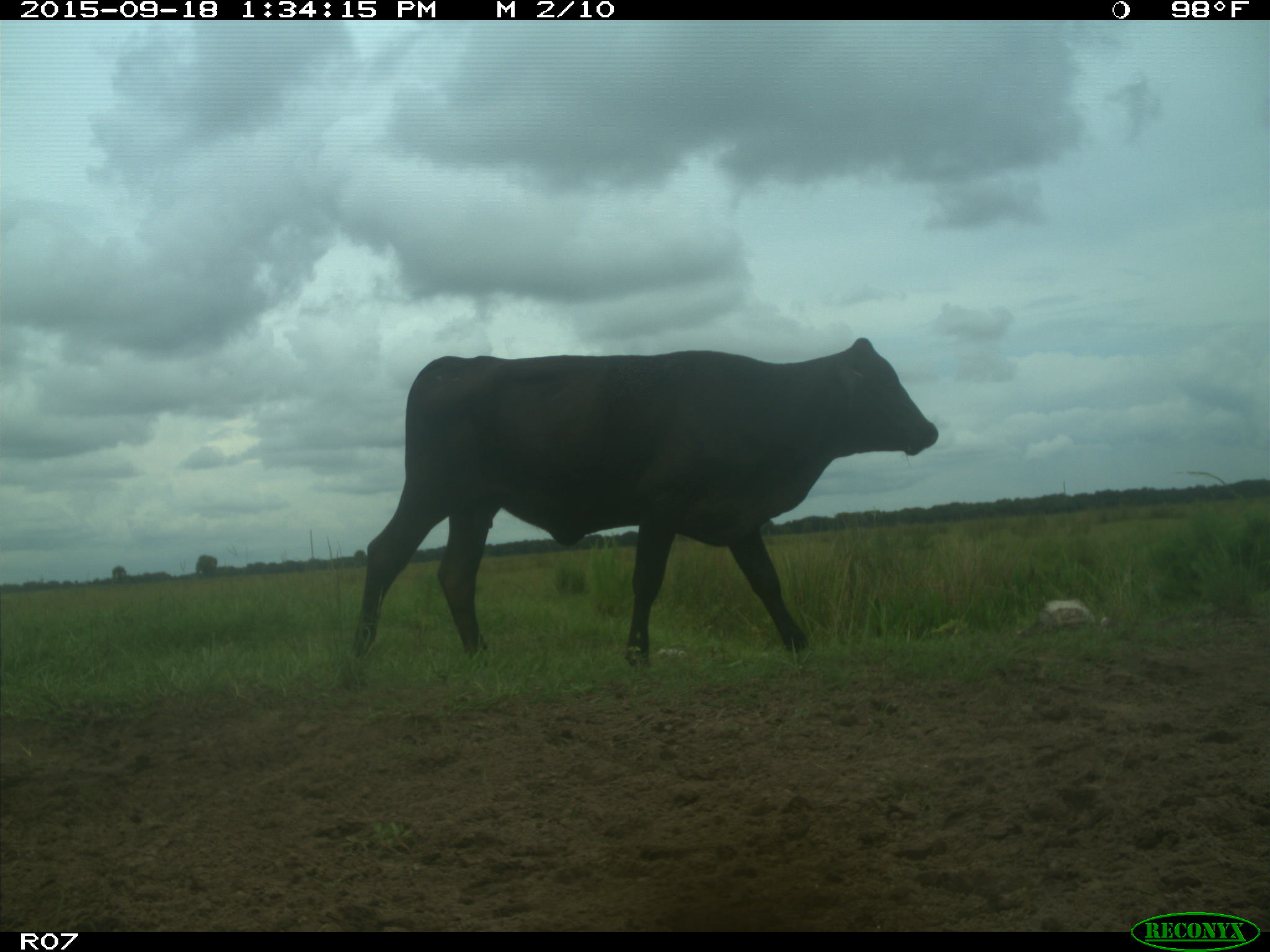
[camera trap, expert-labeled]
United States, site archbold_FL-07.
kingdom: Animalia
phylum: Chordata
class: Mammalia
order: Artiodactyla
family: Bovidae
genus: Bos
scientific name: Bos taurus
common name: domestic cow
Bos taurus (domestic cow).